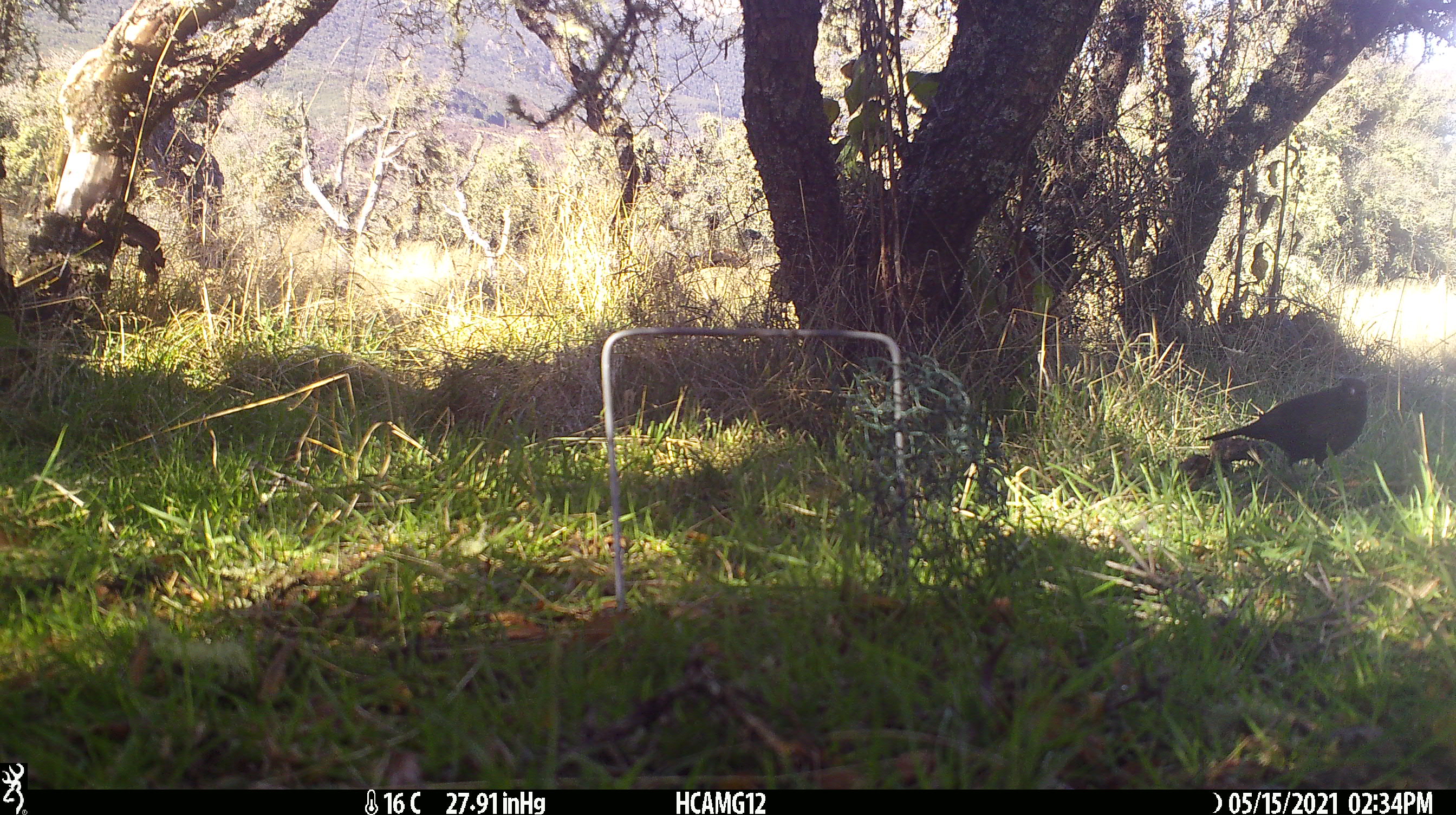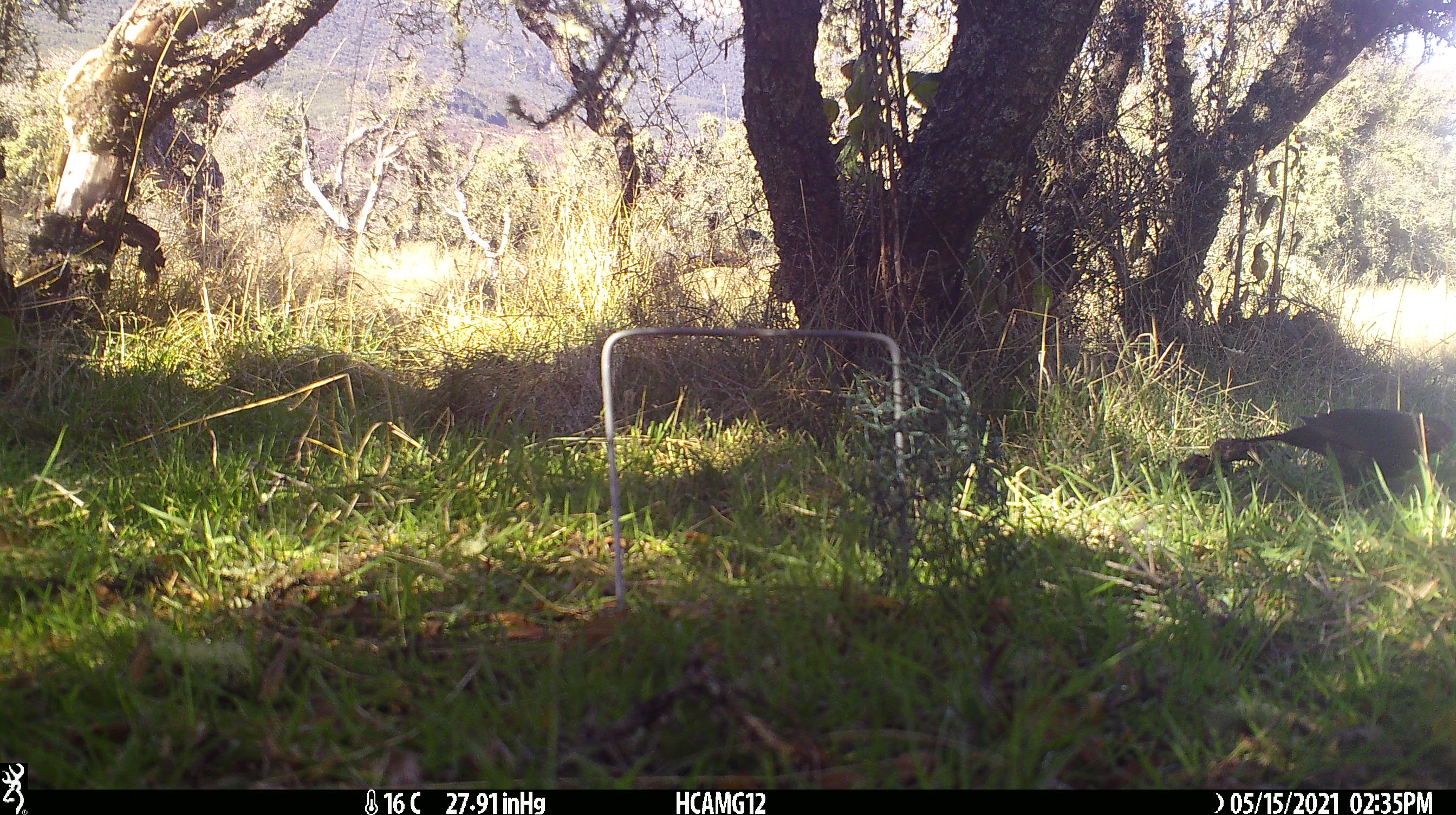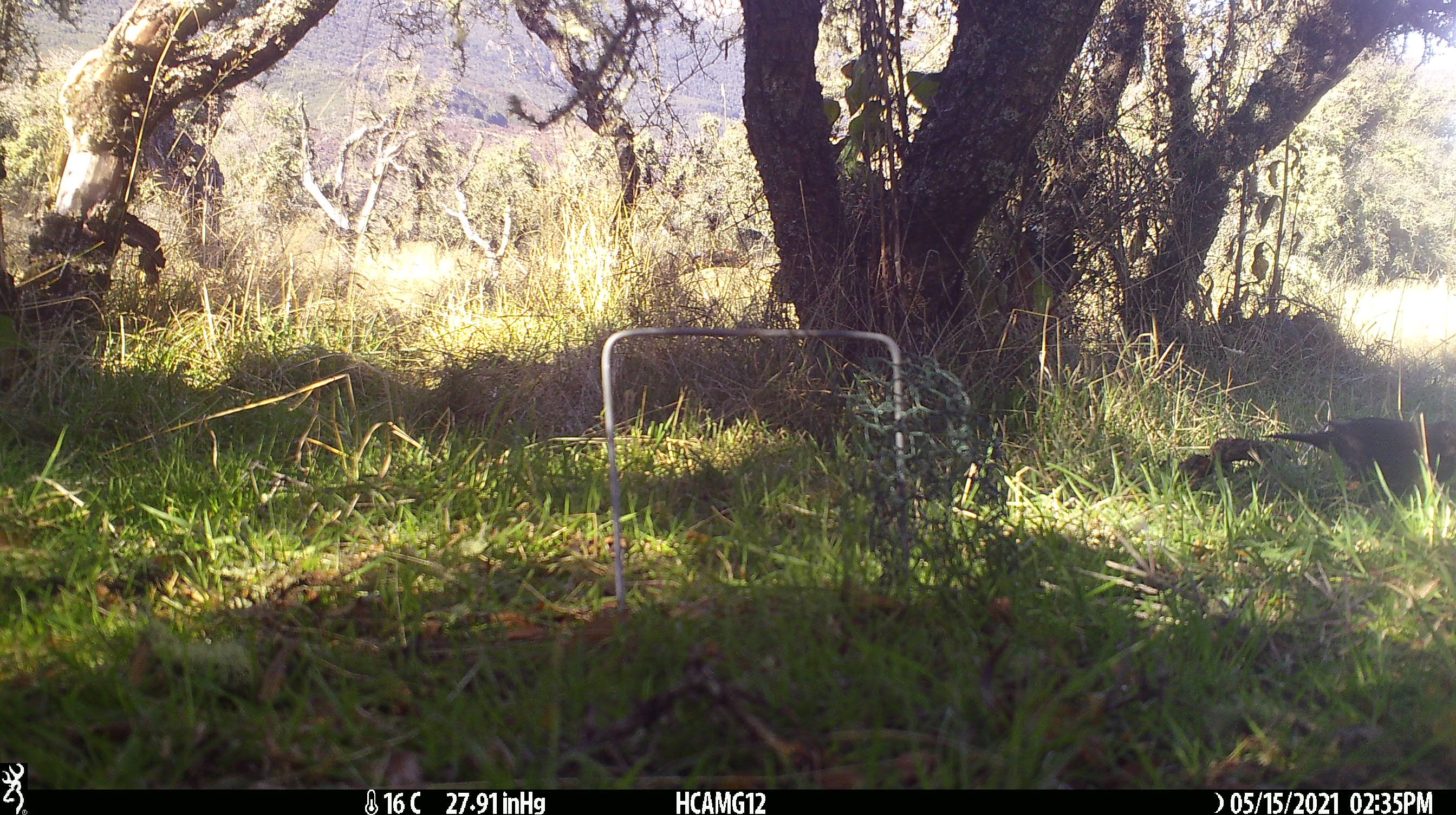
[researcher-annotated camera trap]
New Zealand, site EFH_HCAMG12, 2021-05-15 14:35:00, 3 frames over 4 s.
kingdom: Animalia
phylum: Chordata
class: Aves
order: Passeriformes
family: Turdidae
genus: Turdus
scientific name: Turdus merula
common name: eurasian blackbird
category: blackbird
Blackbird (eurasian blackbird) (Turdus merula).